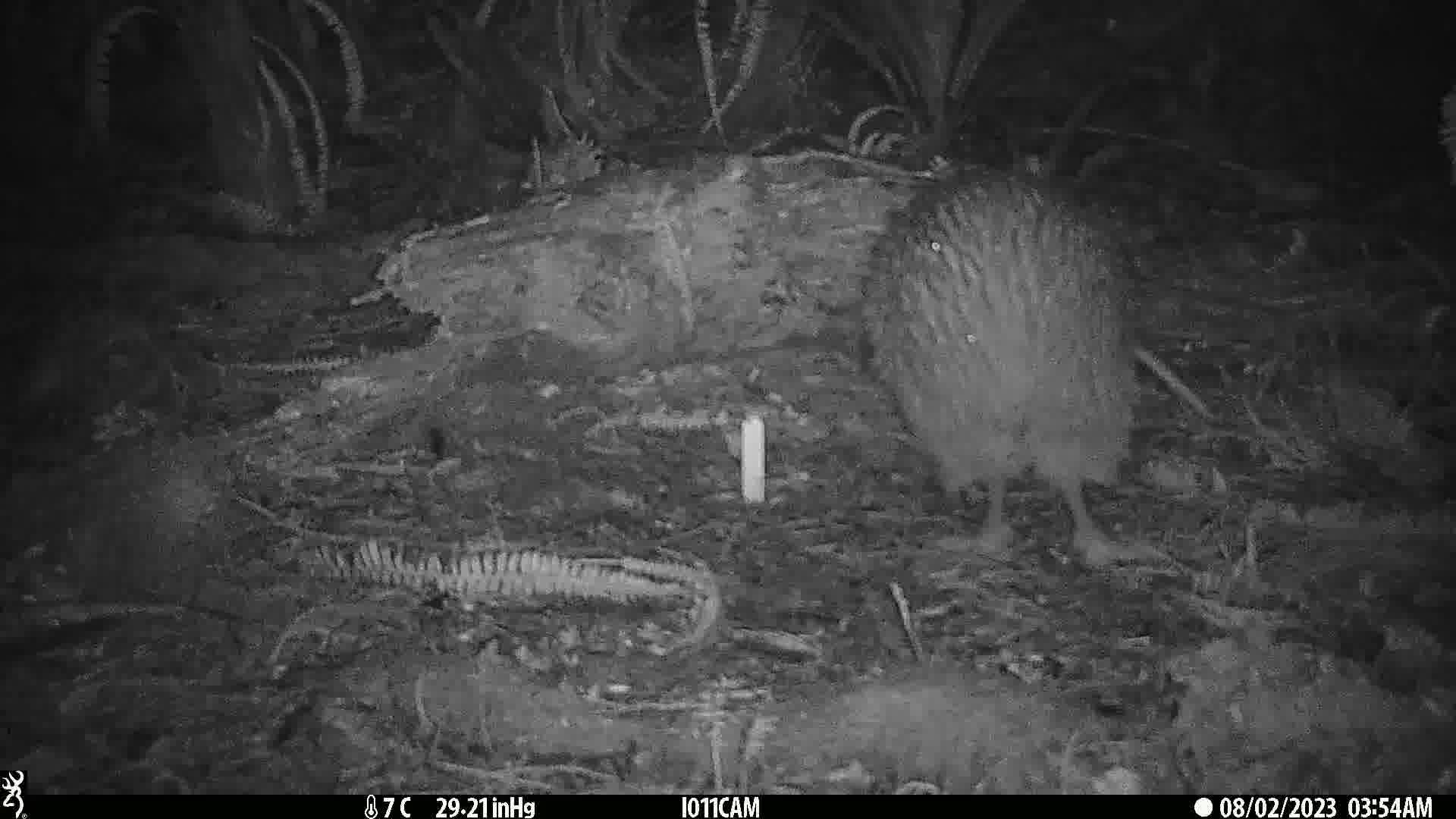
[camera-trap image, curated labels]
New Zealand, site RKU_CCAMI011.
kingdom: Animalia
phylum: Chordata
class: Aves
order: Apterygiformes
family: Apterygidae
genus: Apteryx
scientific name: Apteryx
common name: kiwi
Kiwi (Apteryx).